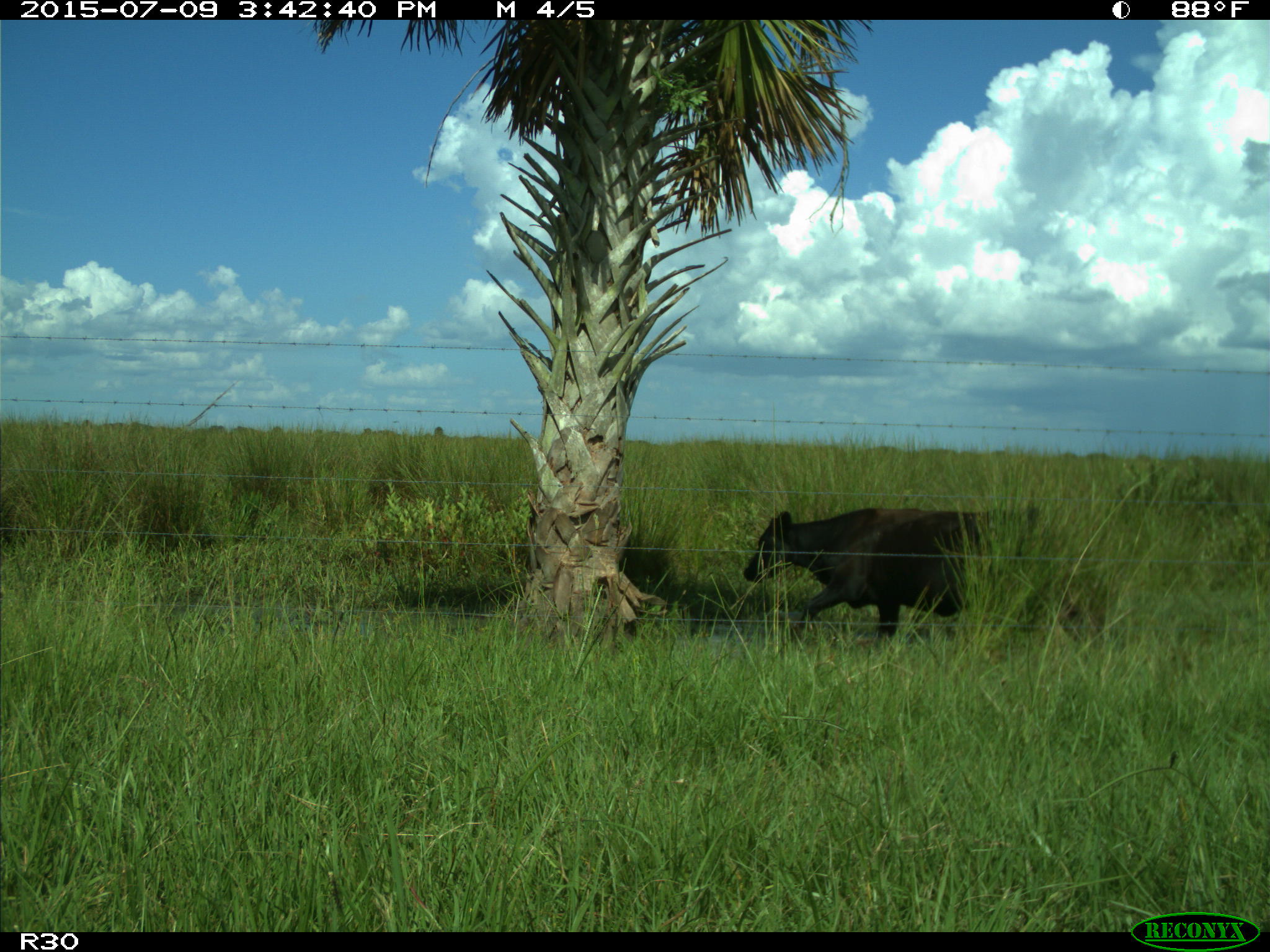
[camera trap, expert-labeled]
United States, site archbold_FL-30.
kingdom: Animalia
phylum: Chordata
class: Mammalia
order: Artiodactyla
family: Bovidae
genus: Bos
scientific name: Bos taurus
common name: domestic cow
Bos taurus (domestic cow).